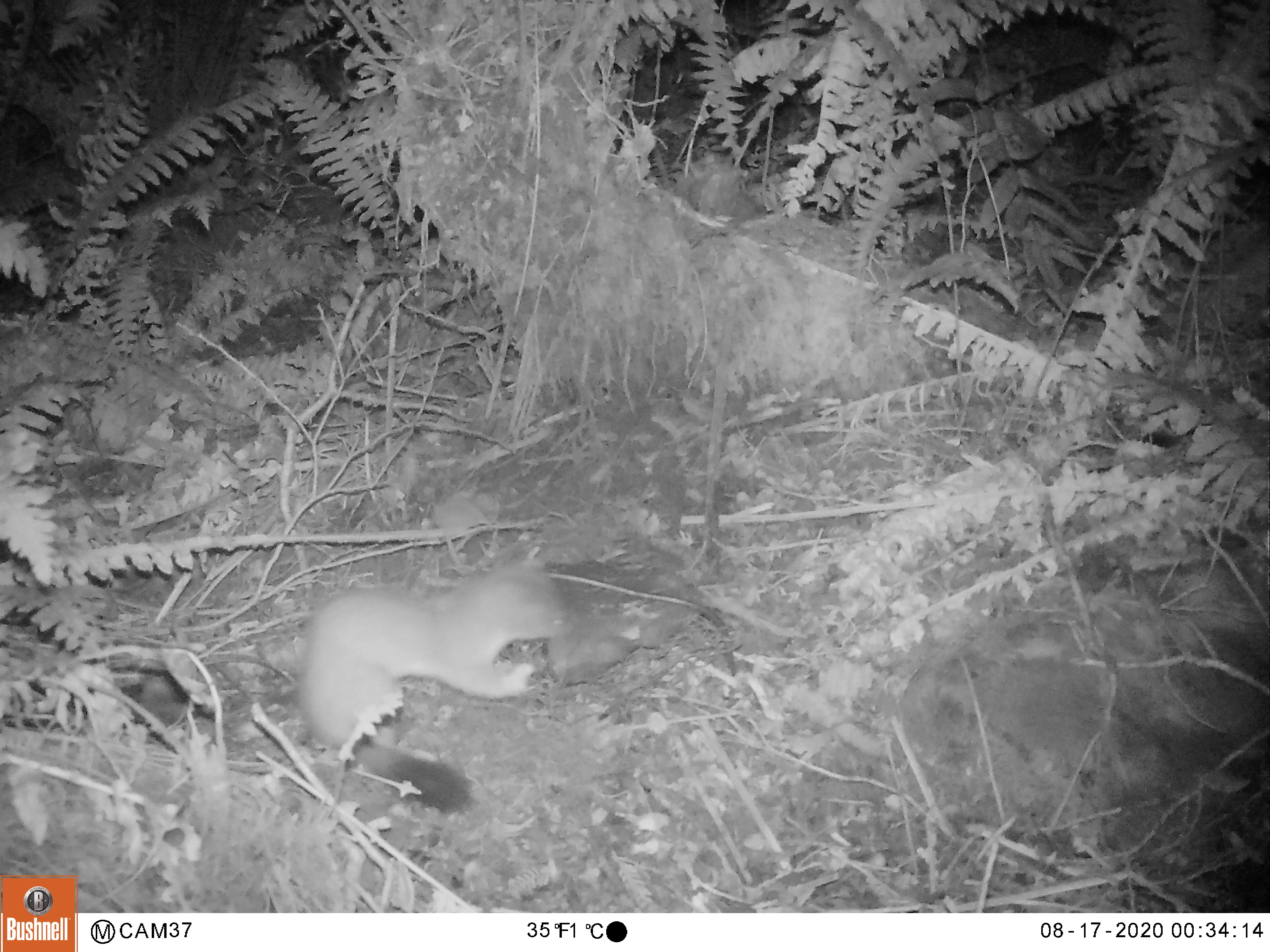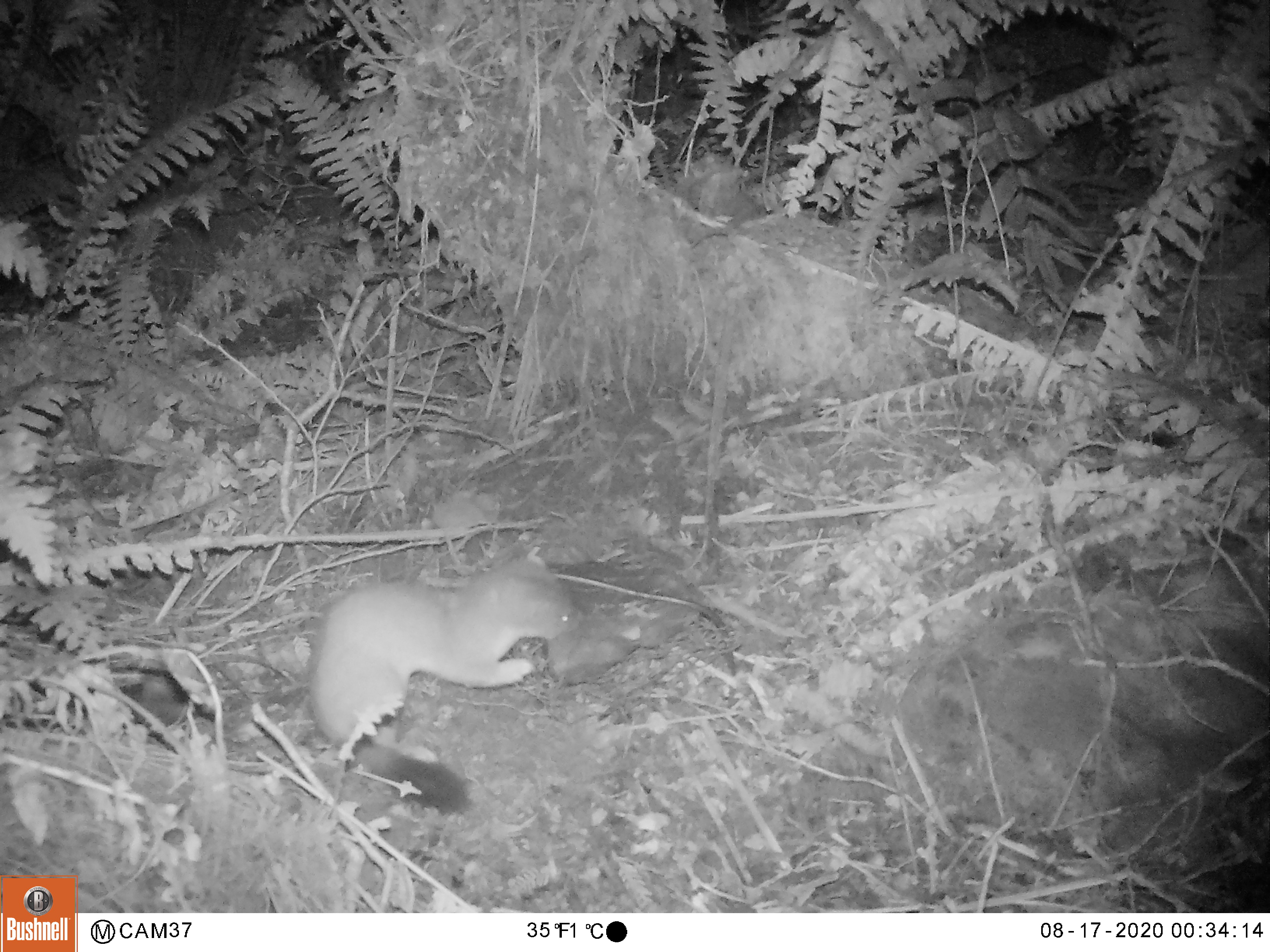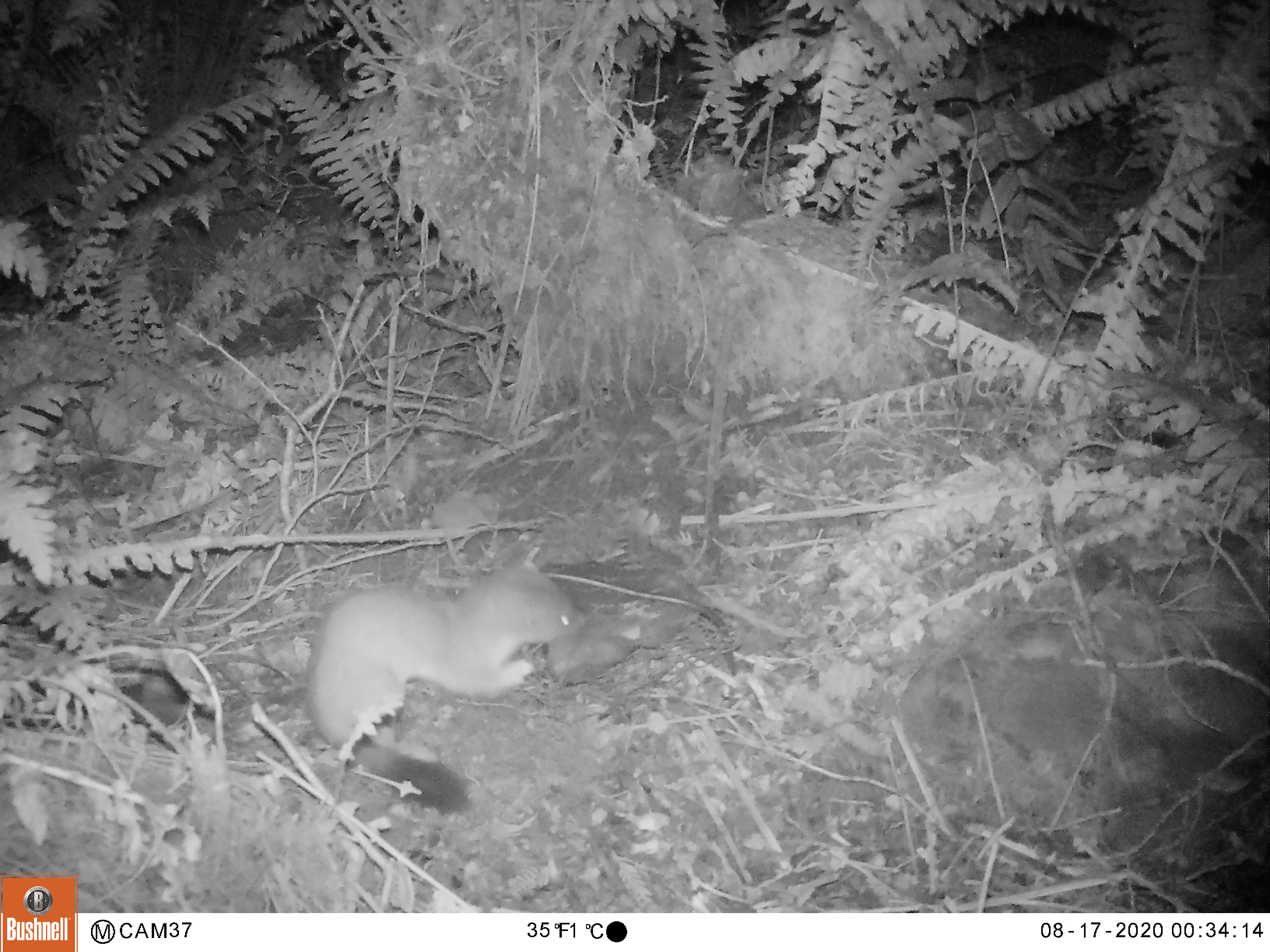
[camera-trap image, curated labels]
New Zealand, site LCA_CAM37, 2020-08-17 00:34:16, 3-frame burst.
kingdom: Animalia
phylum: Chordata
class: Mammalia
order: Carnivora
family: Mustelidae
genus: Mustela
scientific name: Mustela erminea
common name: stoat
Stoat (Mustela erminea).